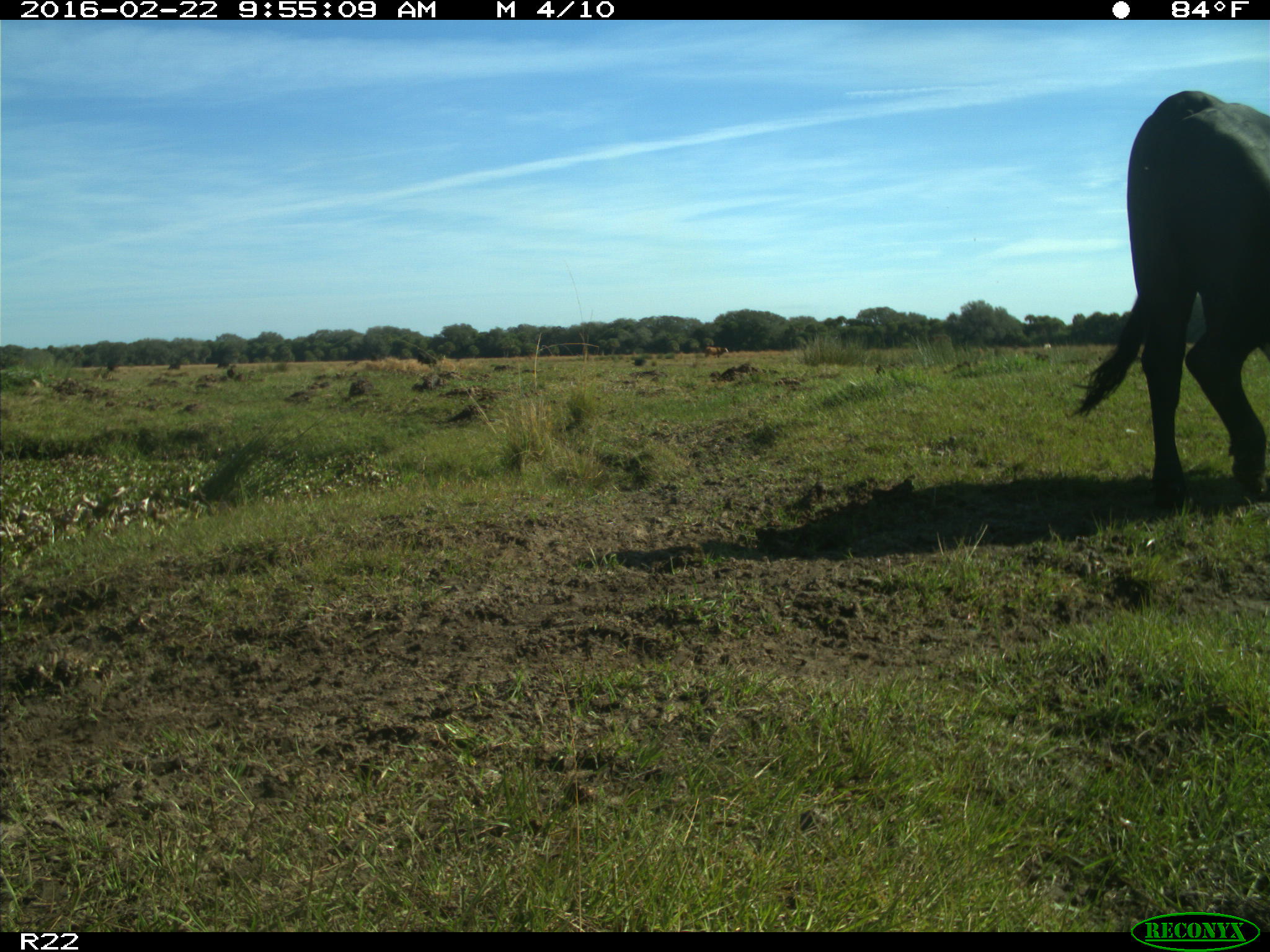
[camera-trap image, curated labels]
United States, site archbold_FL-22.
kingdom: Animalia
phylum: Chordata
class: Mammalia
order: Artiodactyla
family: Bovidae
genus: Bos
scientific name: Bos taurus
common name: domestic cow